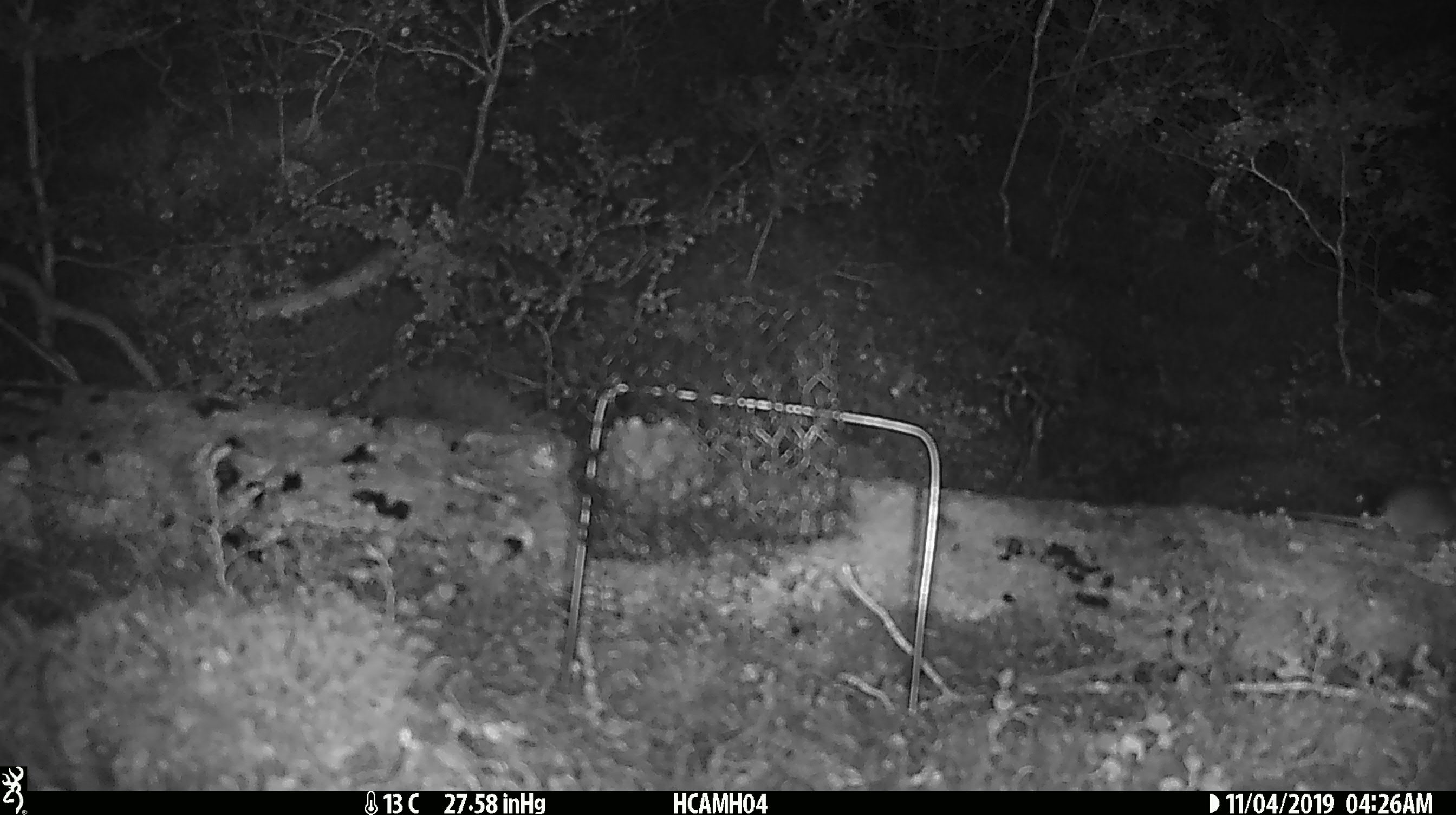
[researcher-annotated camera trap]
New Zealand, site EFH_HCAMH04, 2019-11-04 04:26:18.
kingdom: Animalia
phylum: Chordata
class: Mammalia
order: Rodentia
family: Muridae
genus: Mus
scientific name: Mus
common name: mouse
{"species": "mouse (Mus)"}